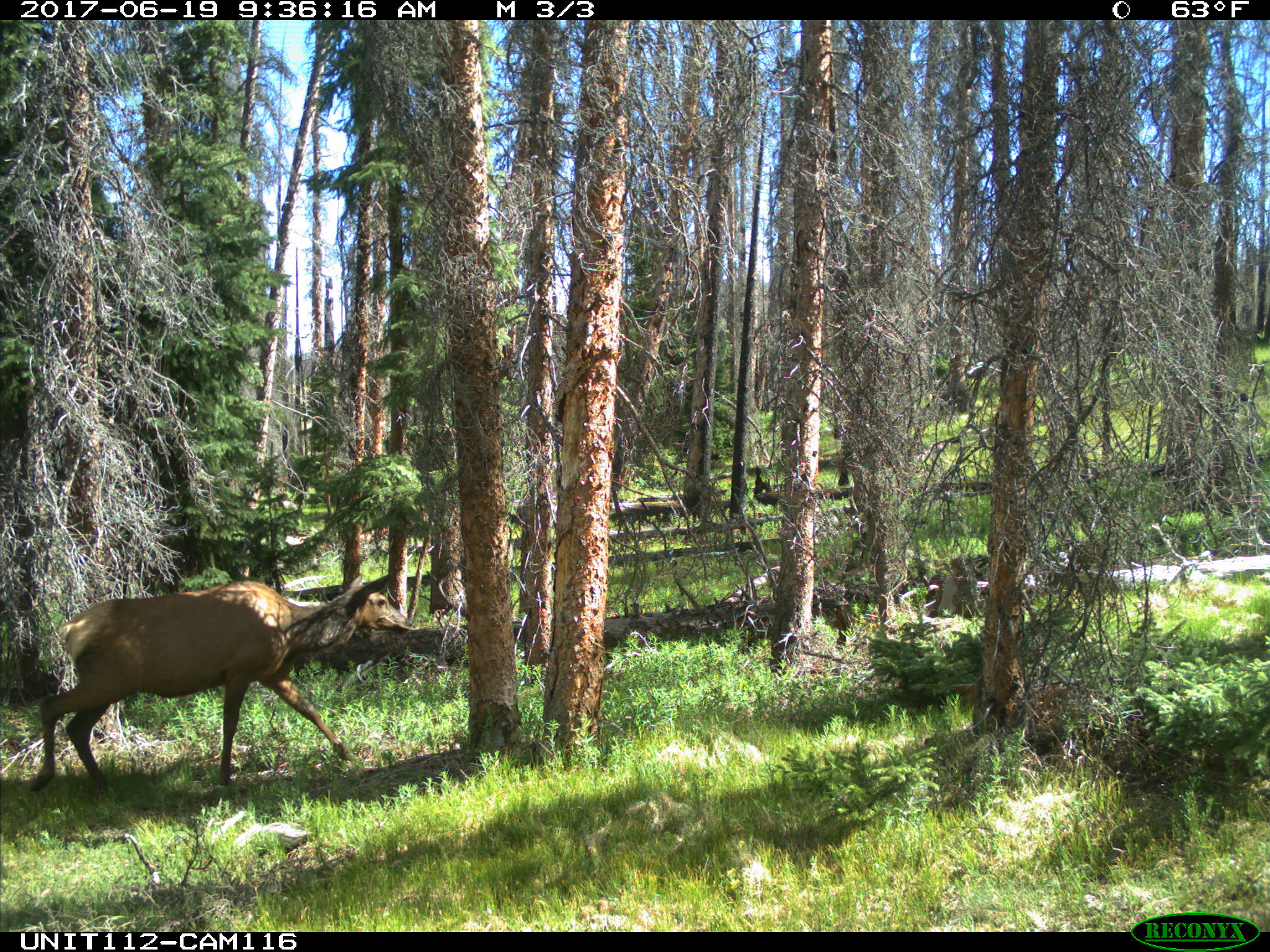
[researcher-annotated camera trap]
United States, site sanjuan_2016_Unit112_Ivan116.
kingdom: Animalia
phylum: Chordata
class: Mammalia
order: Artiodactyla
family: Cervidae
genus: Cervus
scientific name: Cervus elaphus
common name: red deer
Cervus elaphus (red deer).